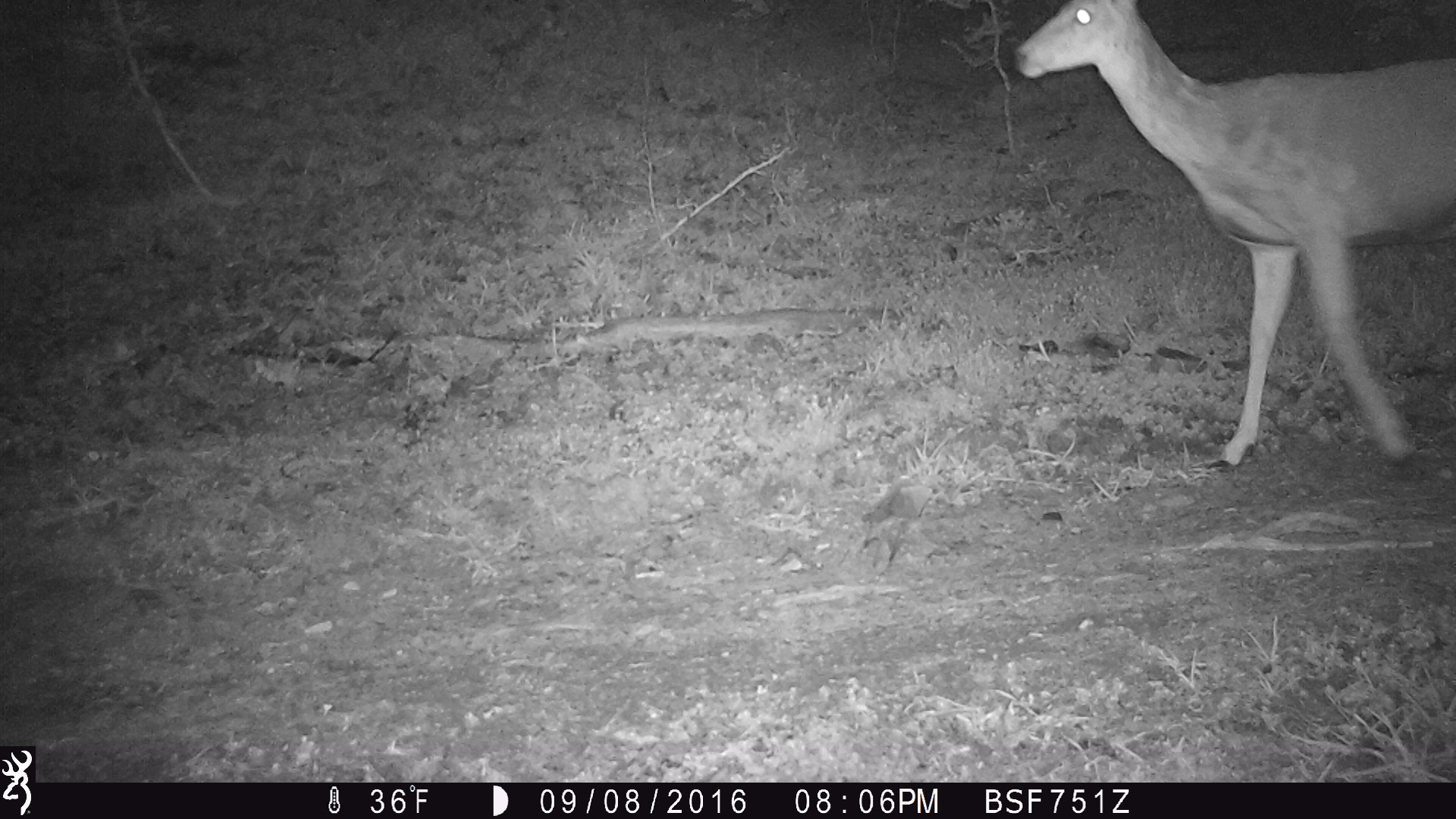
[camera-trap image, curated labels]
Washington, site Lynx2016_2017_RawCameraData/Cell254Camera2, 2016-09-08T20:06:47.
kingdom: Animalia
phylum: Chordata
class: Mammalia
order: Artiodactyla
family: Cervidae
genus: Odocoileus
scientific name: Odocoileus hemionus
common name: mule deer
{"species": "Odocoileus hemionus (mule deer)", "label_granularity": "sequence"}